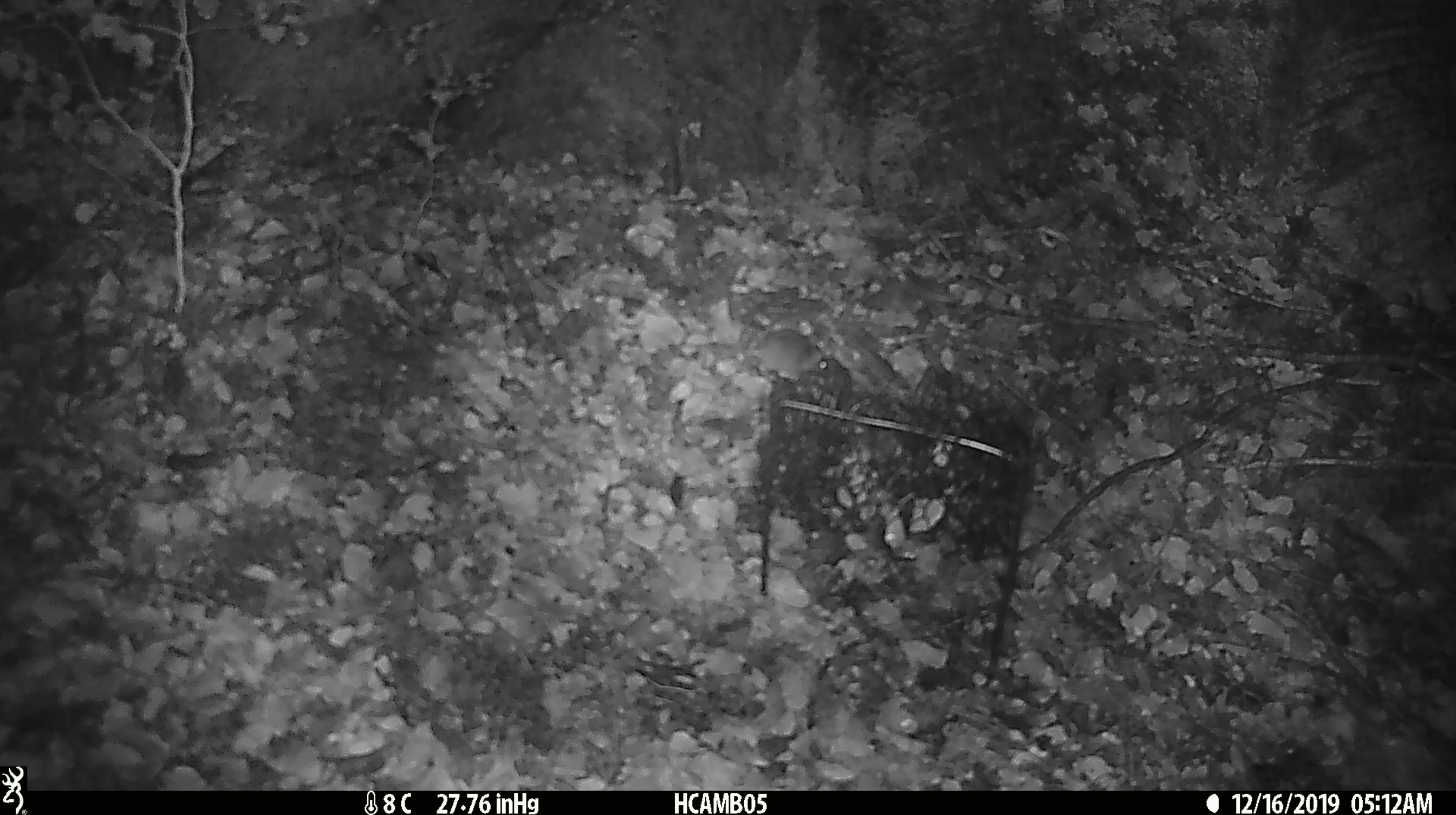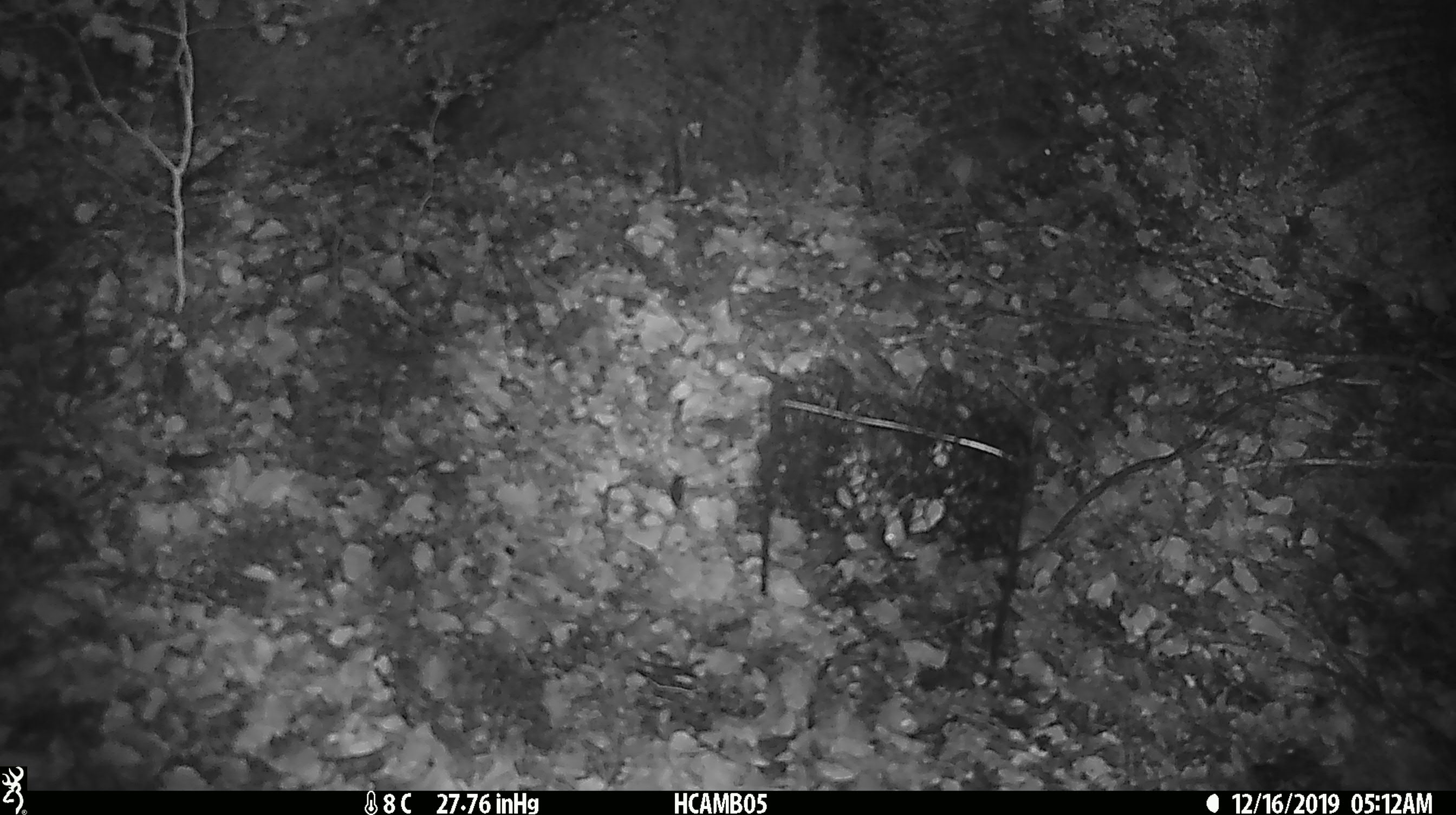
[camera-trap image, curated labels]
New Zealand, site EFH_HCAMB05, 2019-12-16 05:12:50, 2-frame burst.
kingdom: Animalia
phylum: Chordata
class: Mammalia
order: Rodentia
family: Muridae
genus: Mus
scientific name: Mus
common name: mouse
Mouse (Mus).